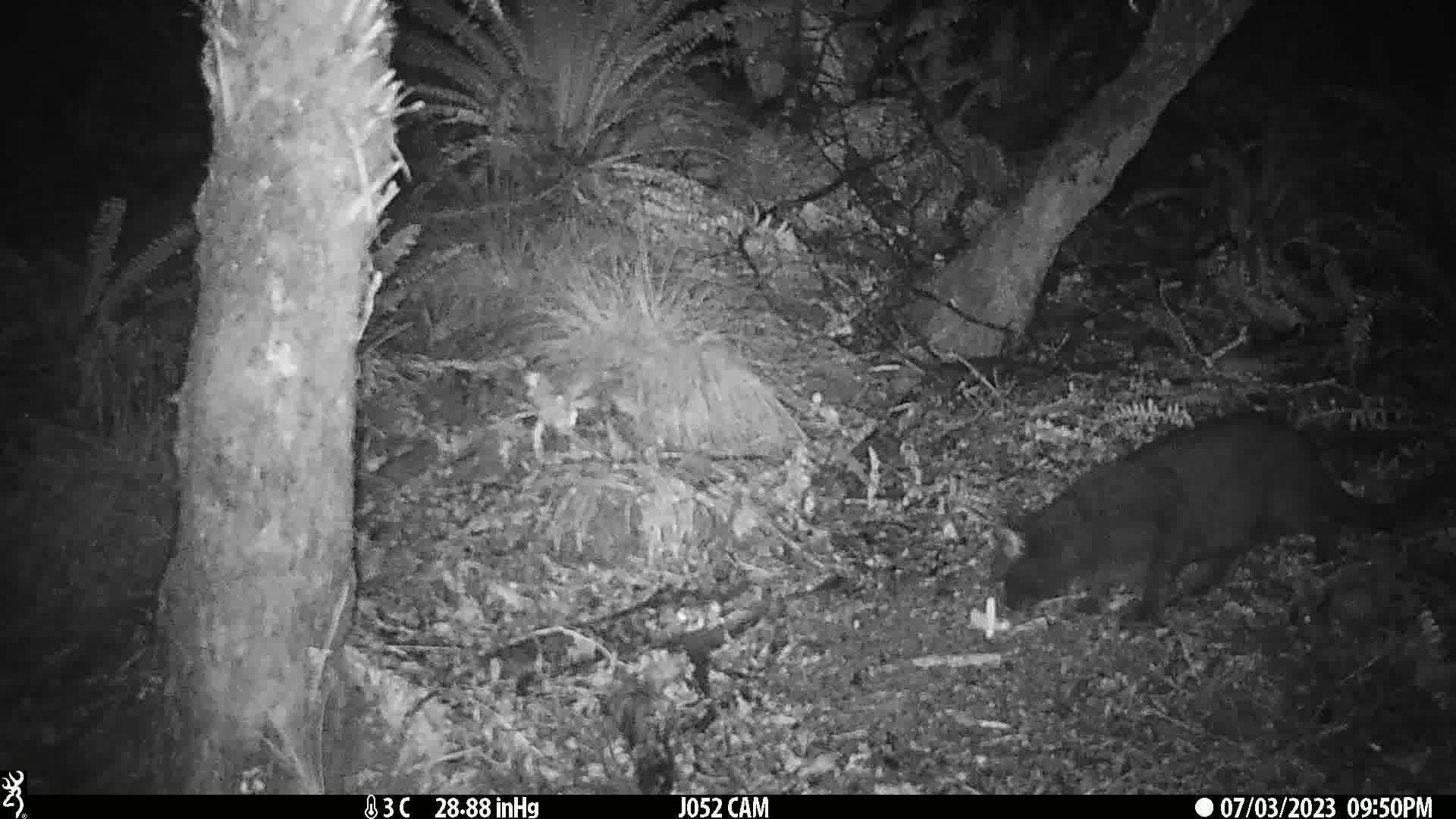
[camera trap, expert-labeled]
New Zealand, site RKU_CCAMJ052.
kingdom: Animalia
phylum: Chordata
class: Mammalia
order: Carnivora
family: Felidae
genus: Felis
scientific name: Felis catus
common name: domestic cat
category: cat